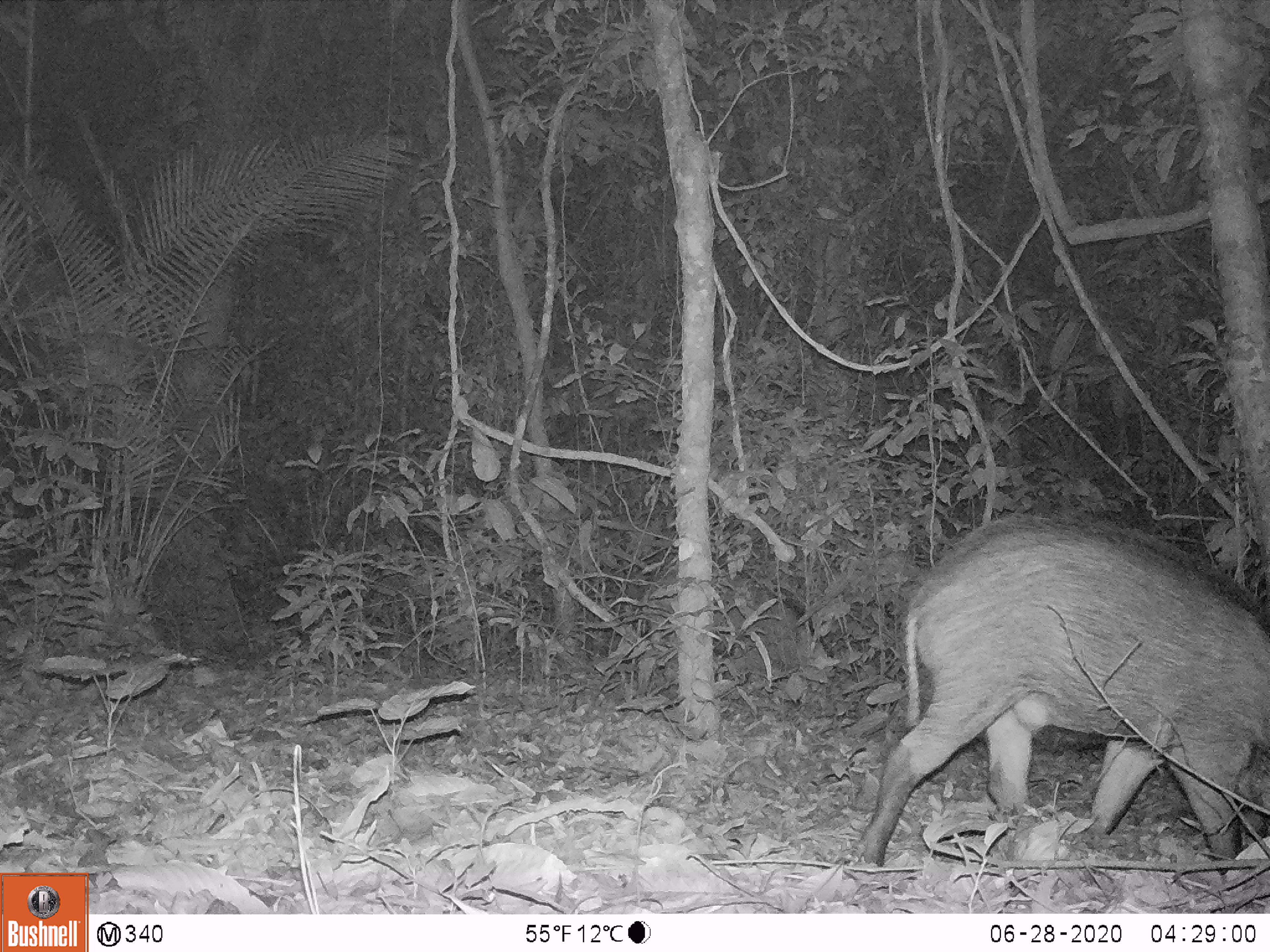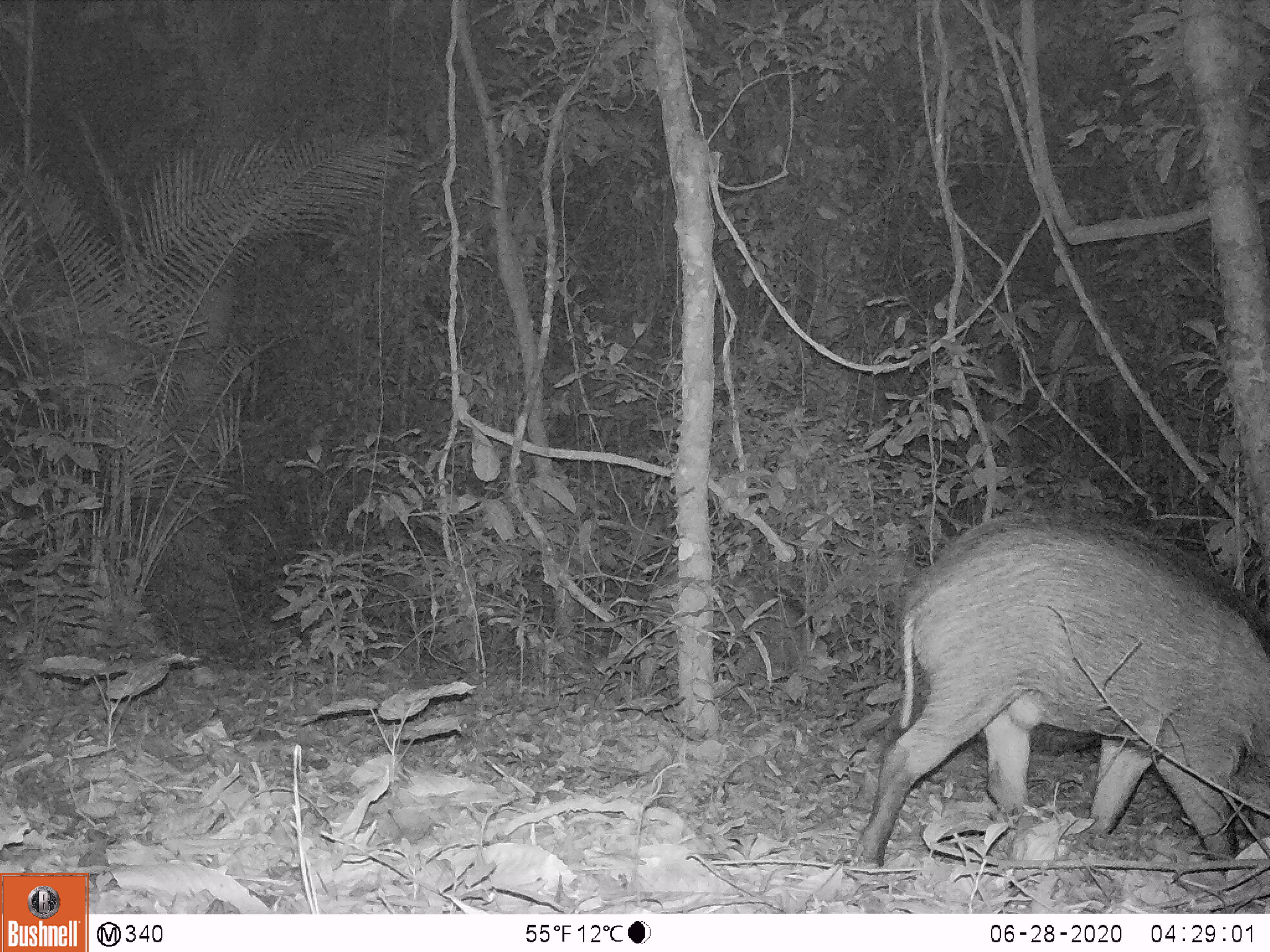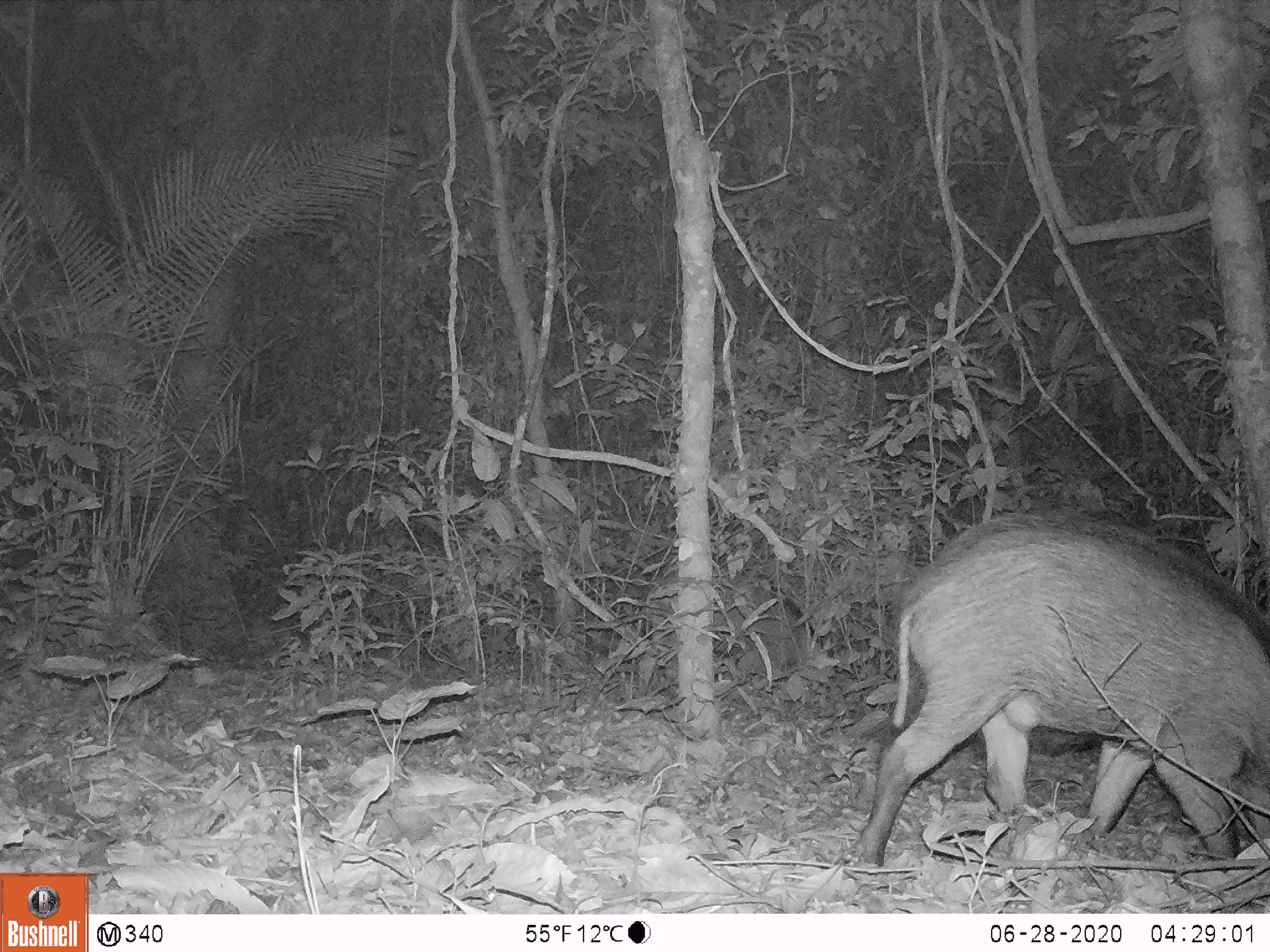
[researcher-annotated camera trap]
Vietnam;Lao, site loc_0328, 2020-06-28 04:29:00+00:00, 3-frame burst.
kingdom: Animalia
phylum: Chordata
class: Mammalia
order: Artiodactyla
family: Suidae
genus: Sus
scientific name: Sus scrofa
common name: eurasian wild pig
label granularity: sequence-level